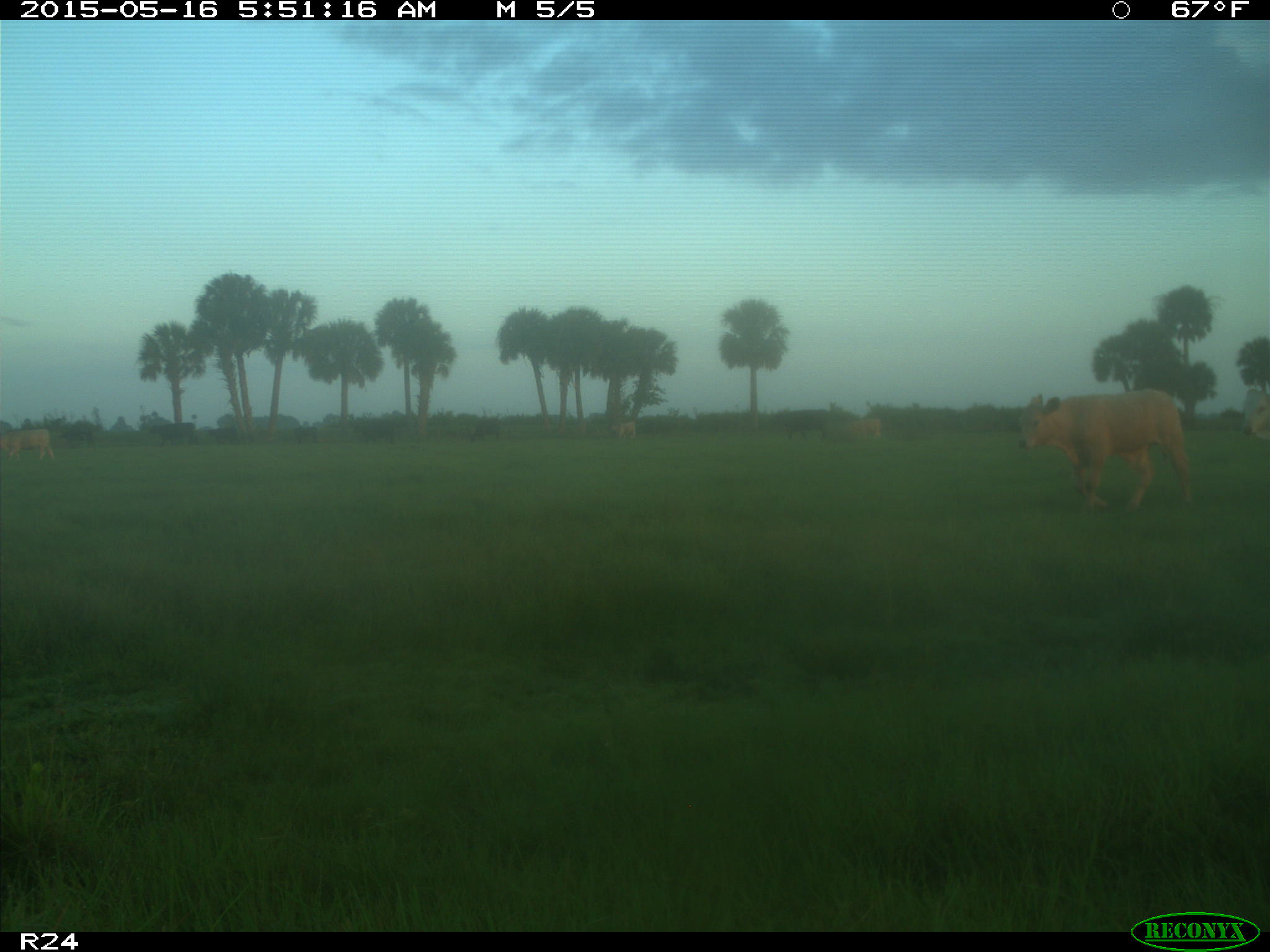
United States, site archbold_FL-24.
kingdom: Animalia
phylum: Chordata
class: Mammalia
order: Artiodactyla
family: Bovidae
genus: Bos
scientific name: Bos taurus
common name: domestic cow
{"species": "Bos taurus (domestic cow)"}